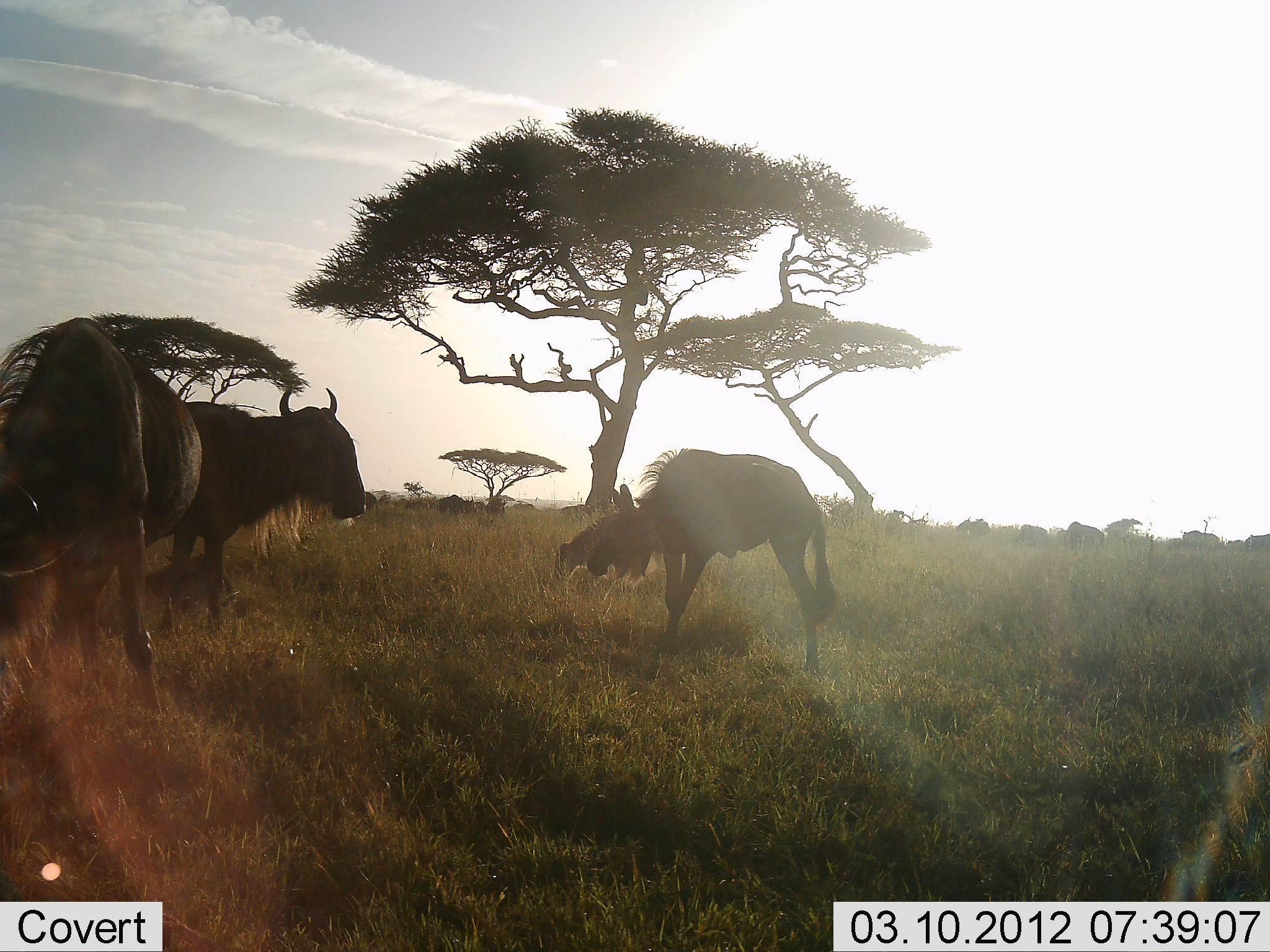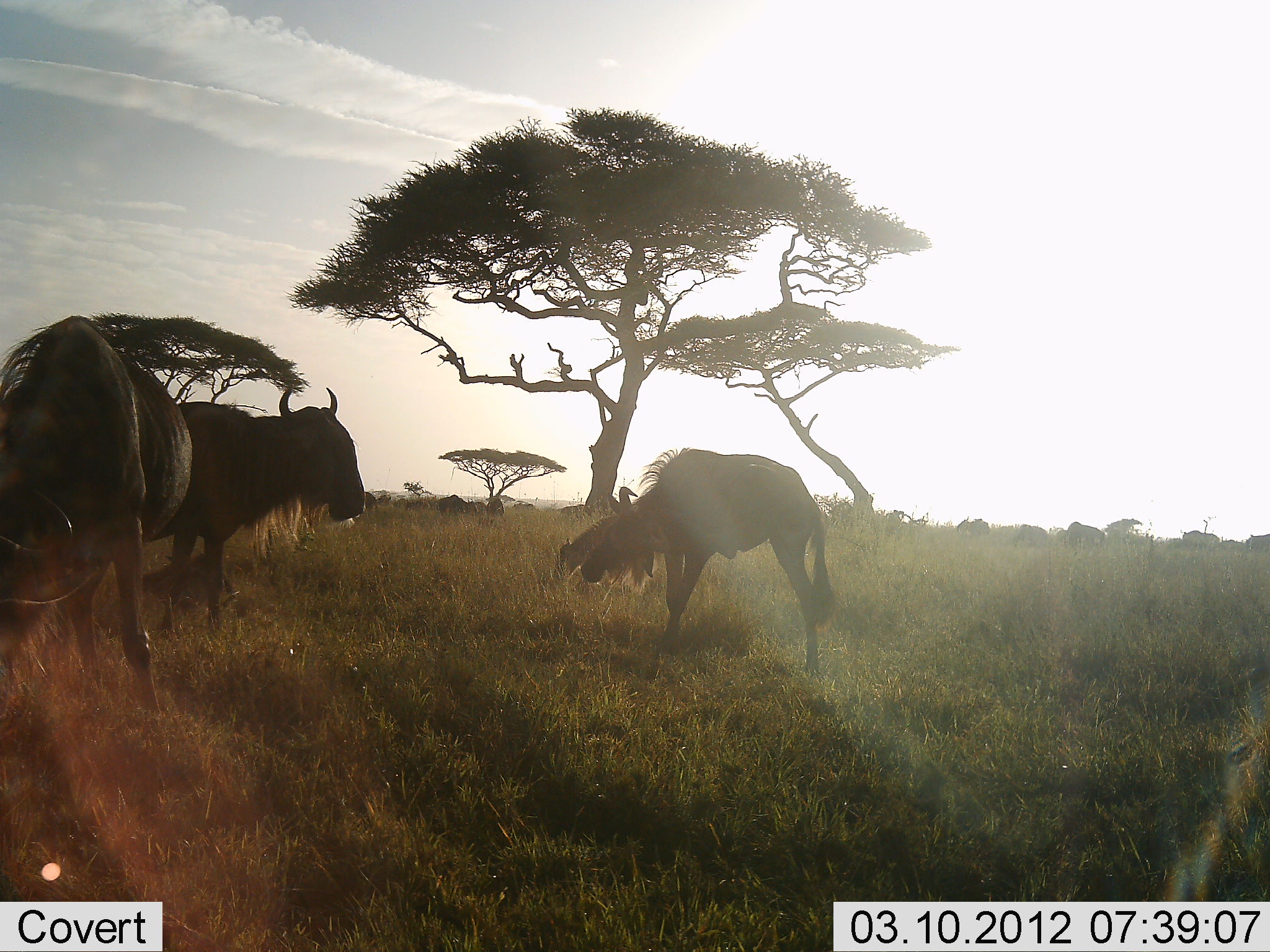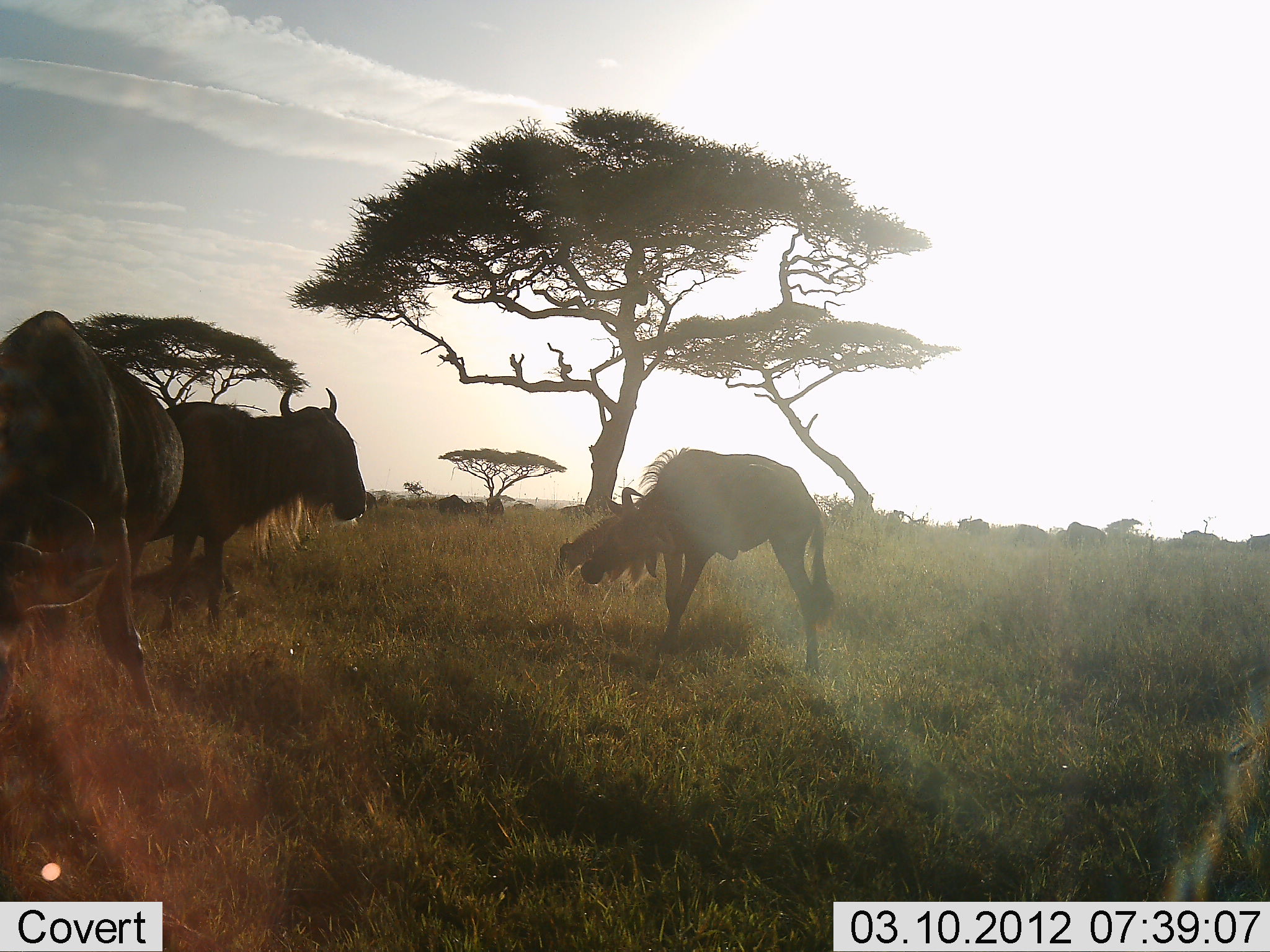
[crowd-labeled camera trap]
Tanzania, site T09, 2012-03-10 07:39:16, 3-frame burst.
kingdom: Animalia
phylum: Chordata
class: Mammalia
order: Artiodactyla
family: Bovidae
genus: Connochaetes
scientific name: Connochaetes taurinus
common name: blue wildebeest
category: wildebeest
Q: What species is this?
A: Wildebeest (blue wildebeest) (Connochaetes taurinus).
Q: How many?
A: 6.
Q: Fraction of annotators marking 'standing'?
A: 82%.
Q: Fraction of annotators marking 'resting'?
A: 12%.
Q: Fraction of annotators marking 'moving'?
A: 18%.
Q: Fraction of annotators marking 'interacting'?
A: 6%.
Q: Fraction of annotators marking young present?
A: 6%.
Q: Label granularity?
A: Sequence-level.